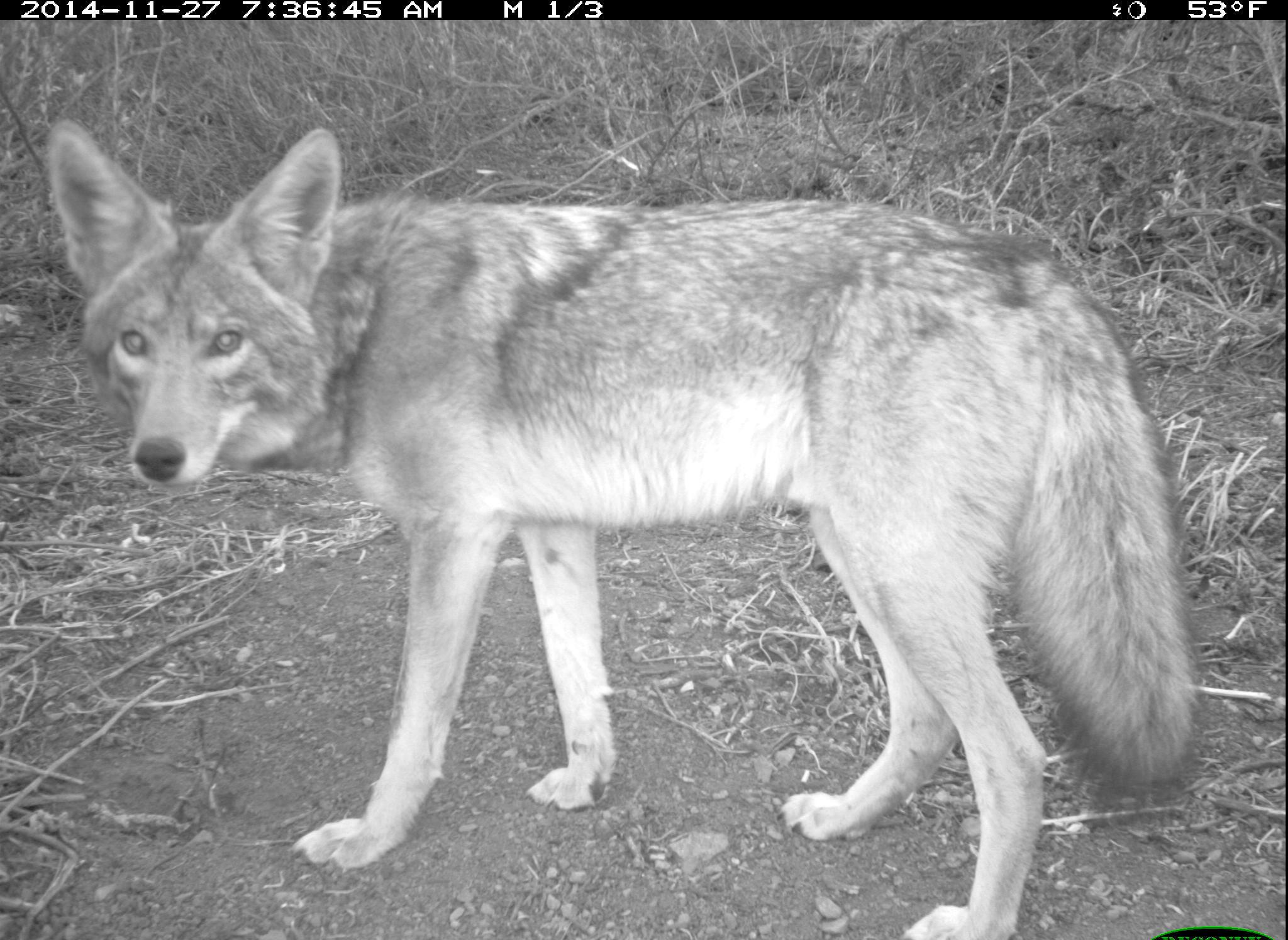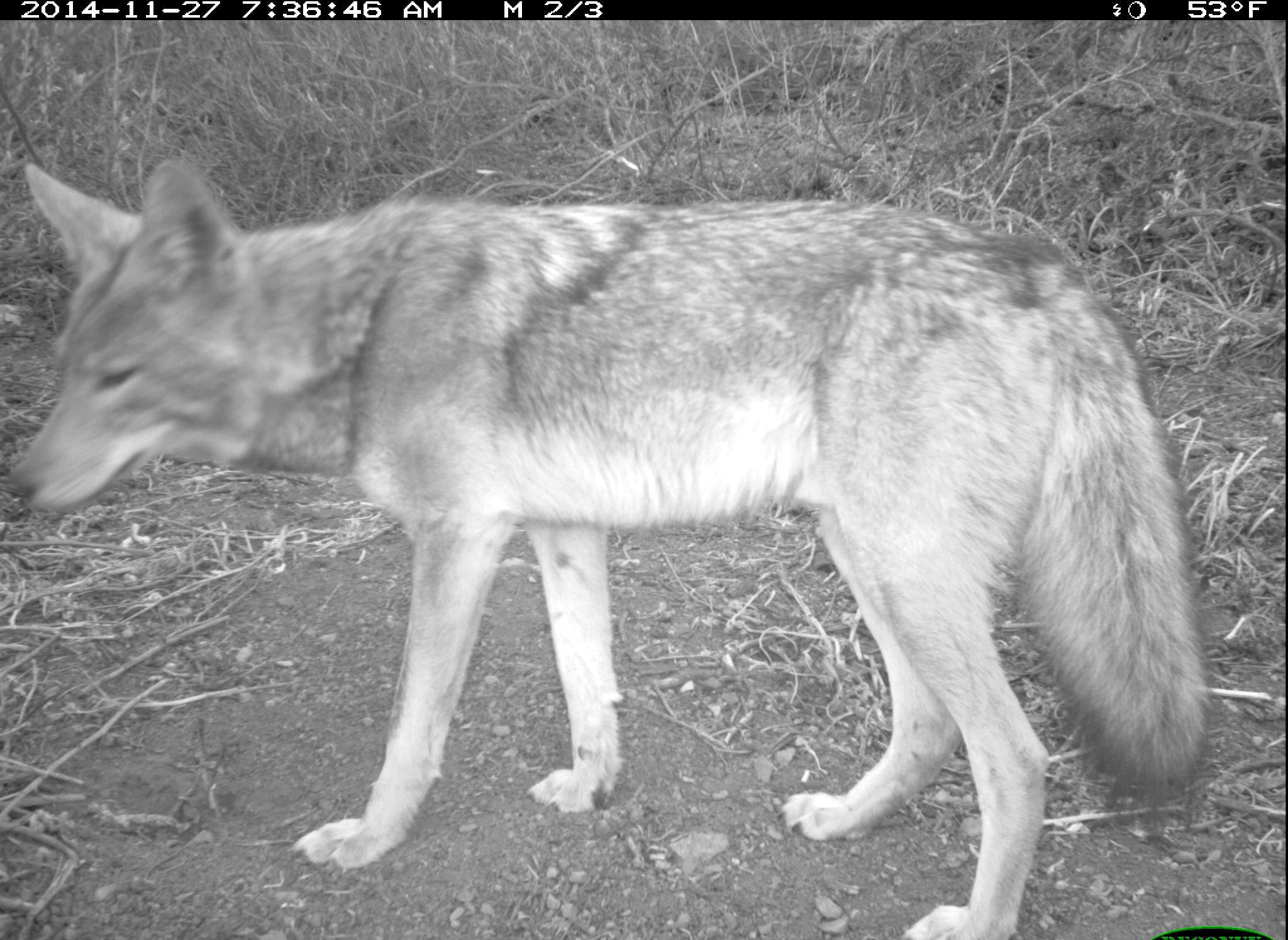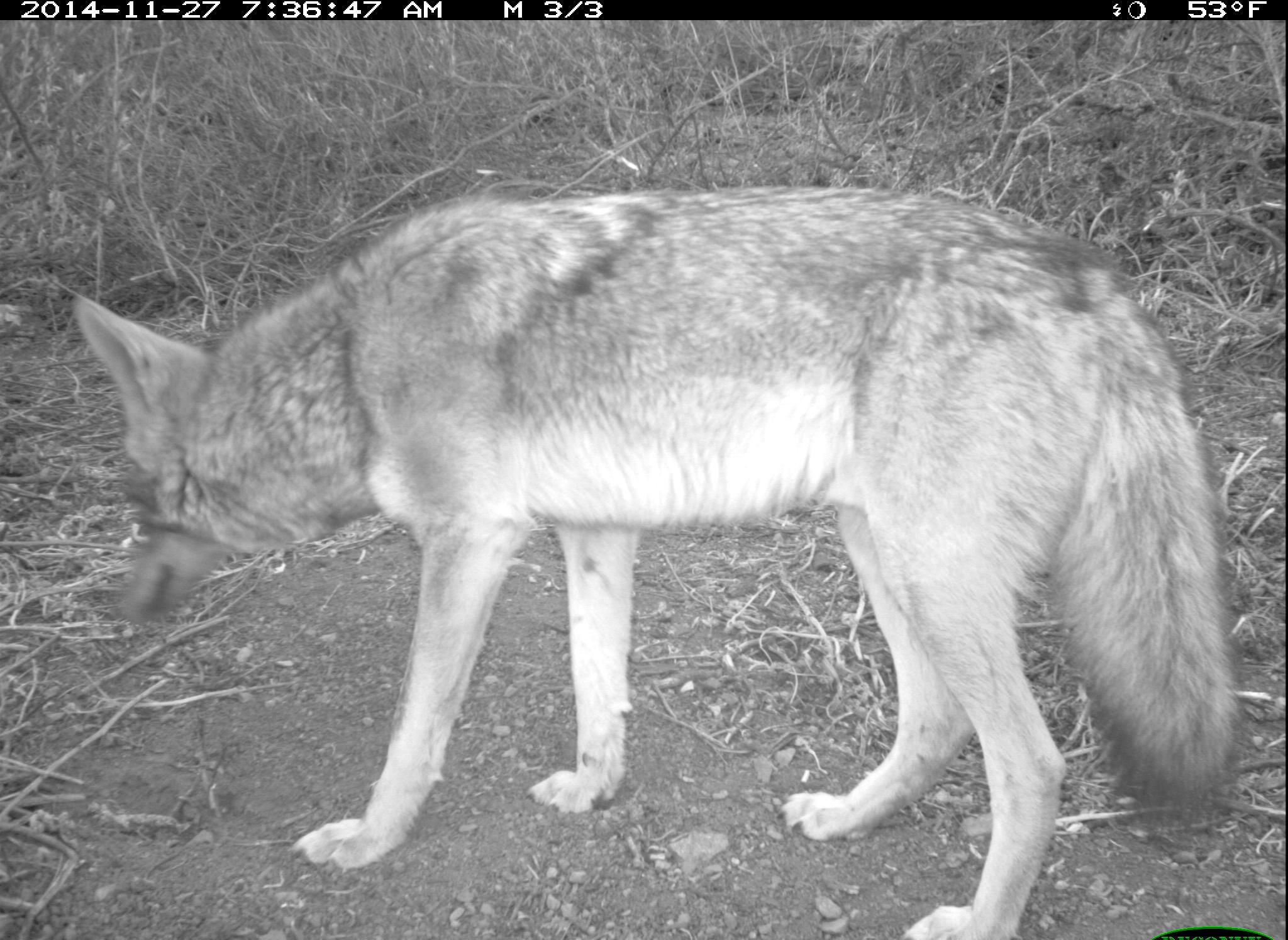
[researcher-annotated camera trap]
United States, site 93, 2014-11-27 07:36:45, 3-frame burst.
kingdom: Animalia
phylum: Chordata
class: Mammalia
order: Carnivora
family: Canidae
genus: Canis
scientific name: Canis latrans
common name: coyote